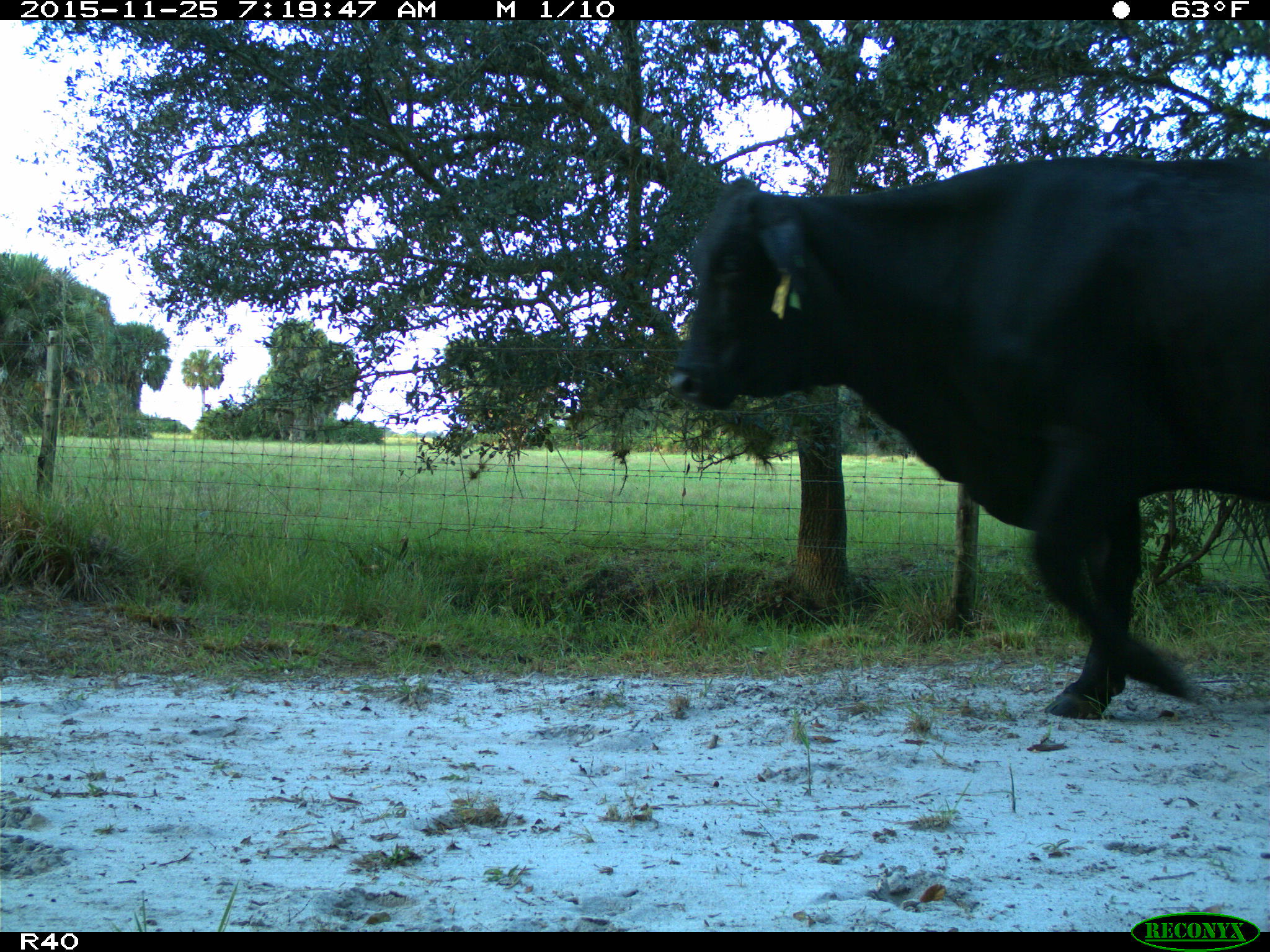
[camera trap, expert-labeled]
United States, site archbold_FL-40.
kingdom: Animalia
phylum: Chordata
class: Mammalia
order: Artiodactyla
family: Bovidae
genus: Bos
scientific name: Bos taurus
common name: domestic cow